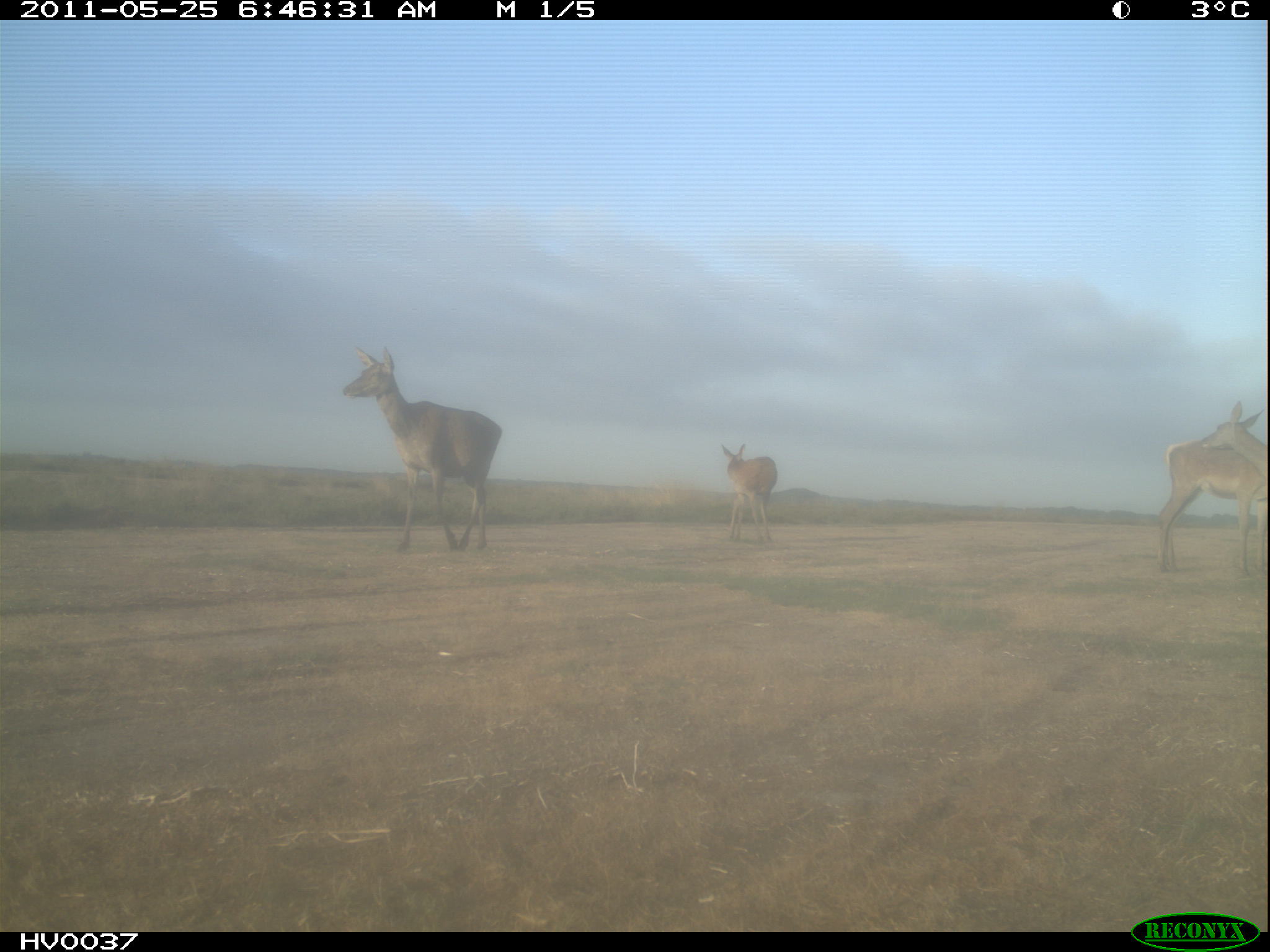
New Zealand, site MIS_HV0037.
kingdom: Animalia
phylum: Chordata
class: Mammalia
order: Artiodactyla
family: Cervidae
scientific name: Cervidae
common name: deer